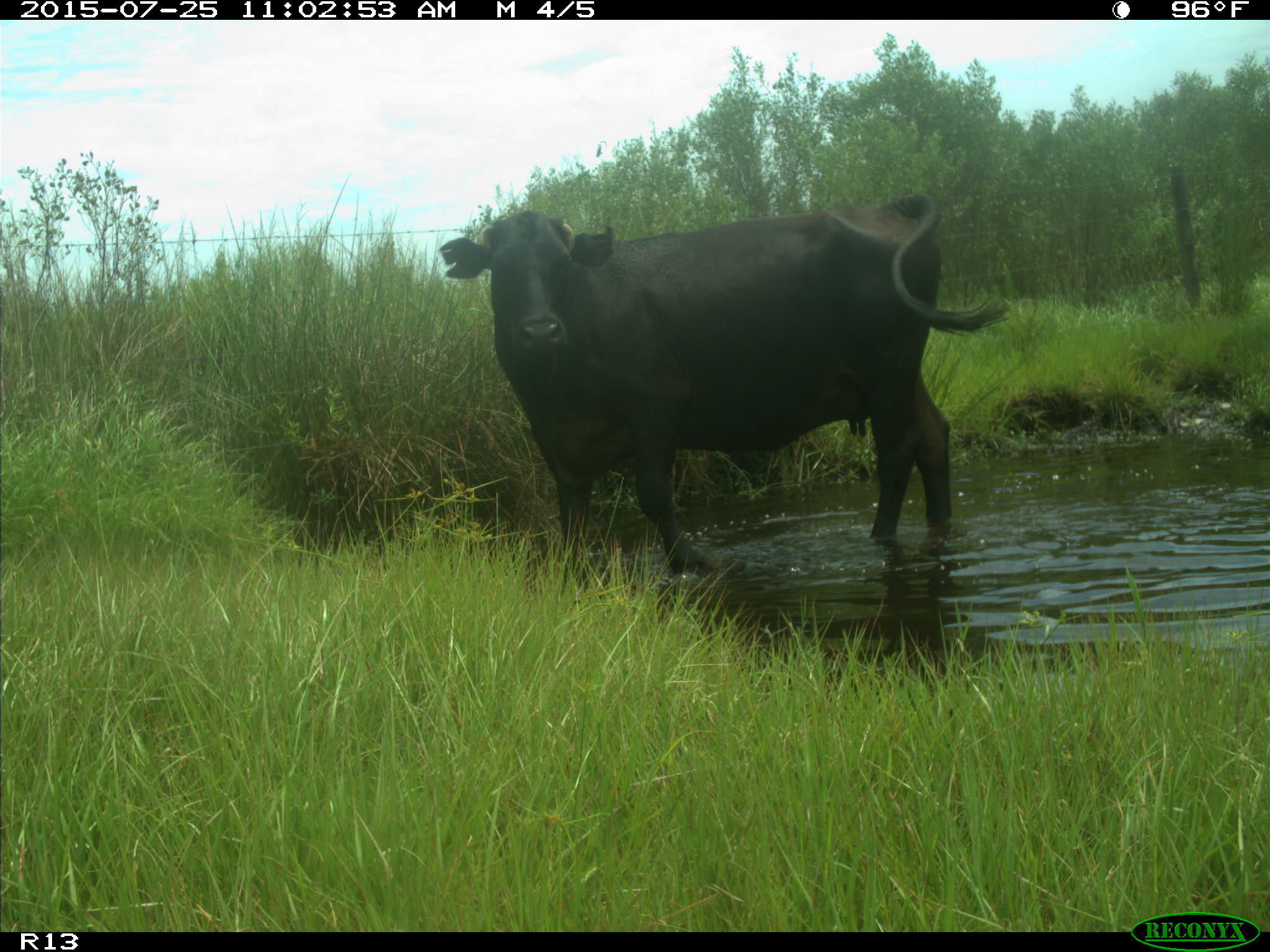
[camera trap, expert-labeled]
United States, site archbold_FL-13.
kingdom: Animalia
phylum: Chordata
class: Mammalia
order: Artiodactyla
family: Bovidae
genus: Bos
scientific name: Bos taurus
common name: domestic cow